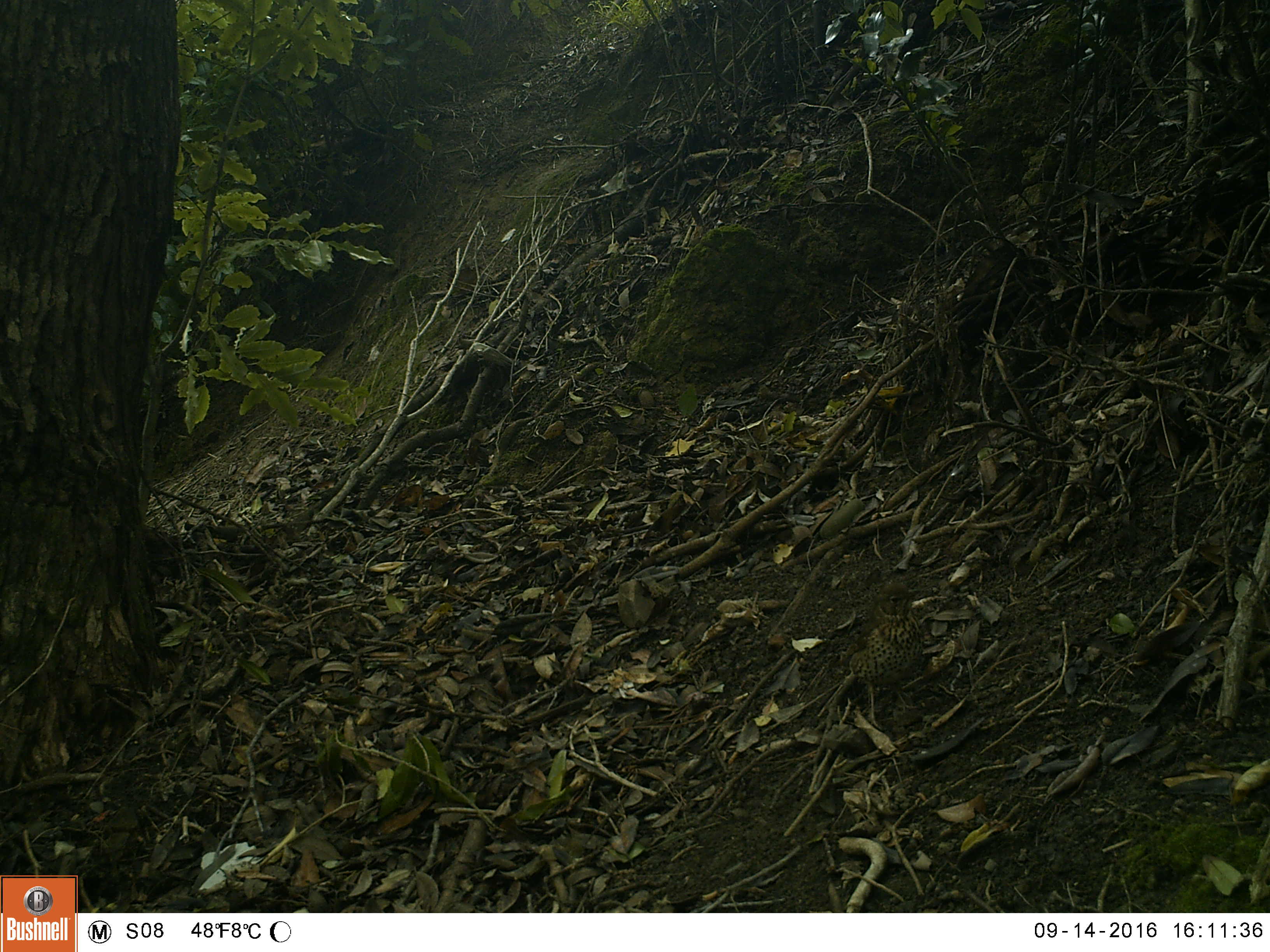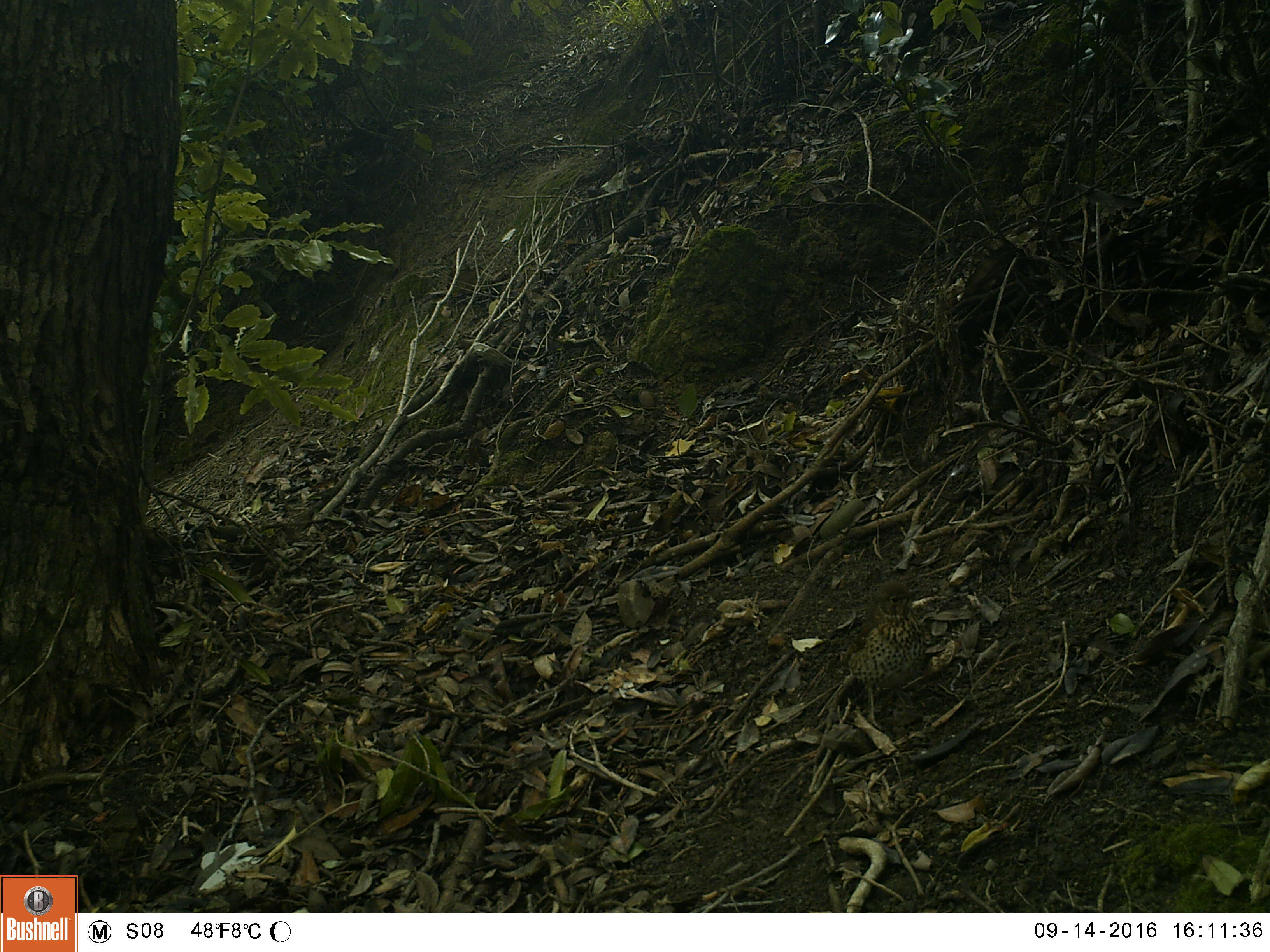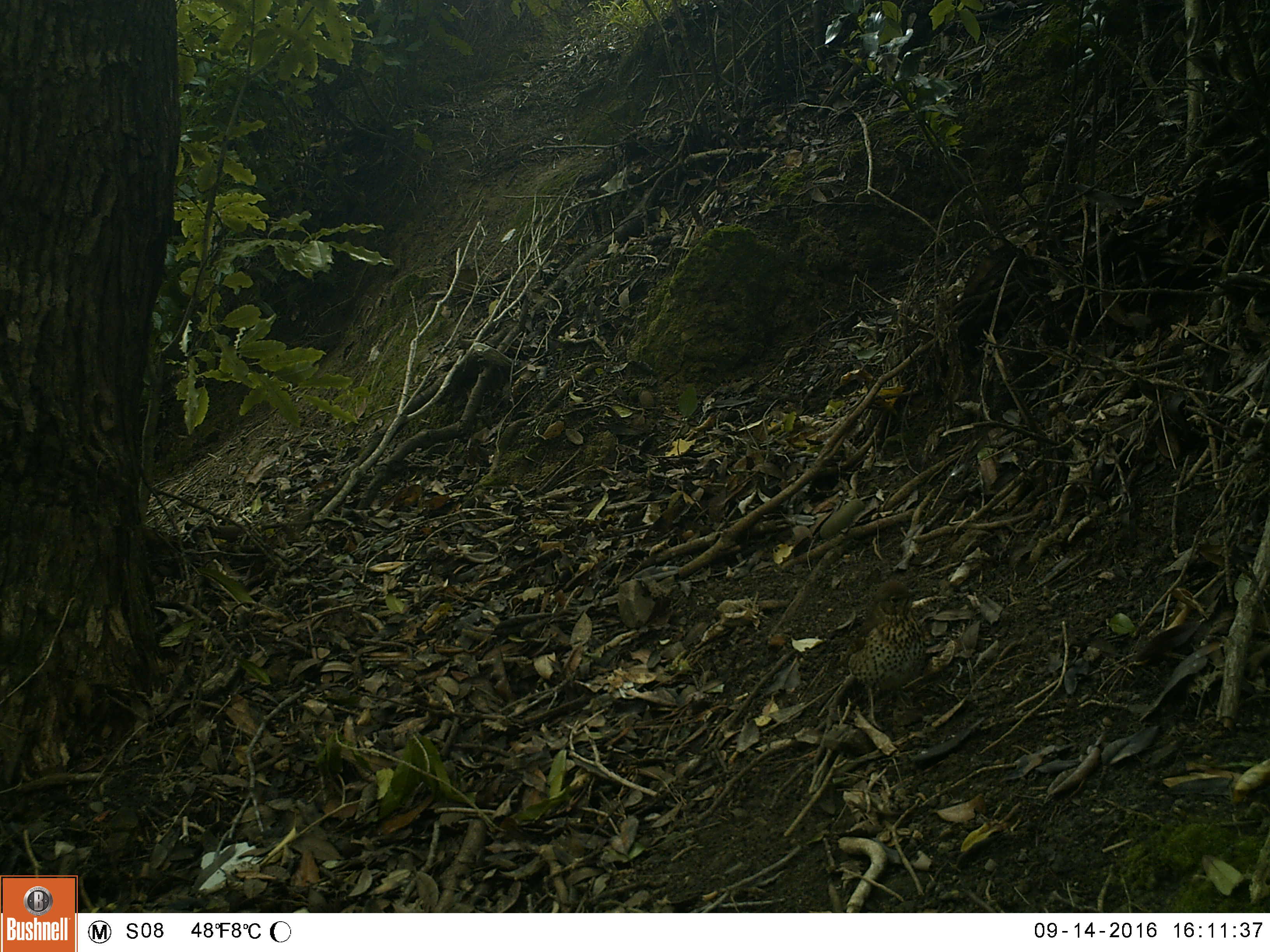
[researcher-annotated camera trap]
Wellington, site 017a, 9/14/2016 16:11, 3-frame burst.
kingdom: Animalia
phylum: Chordata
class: Aves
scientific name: Aves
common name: bird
Bird (Aves).